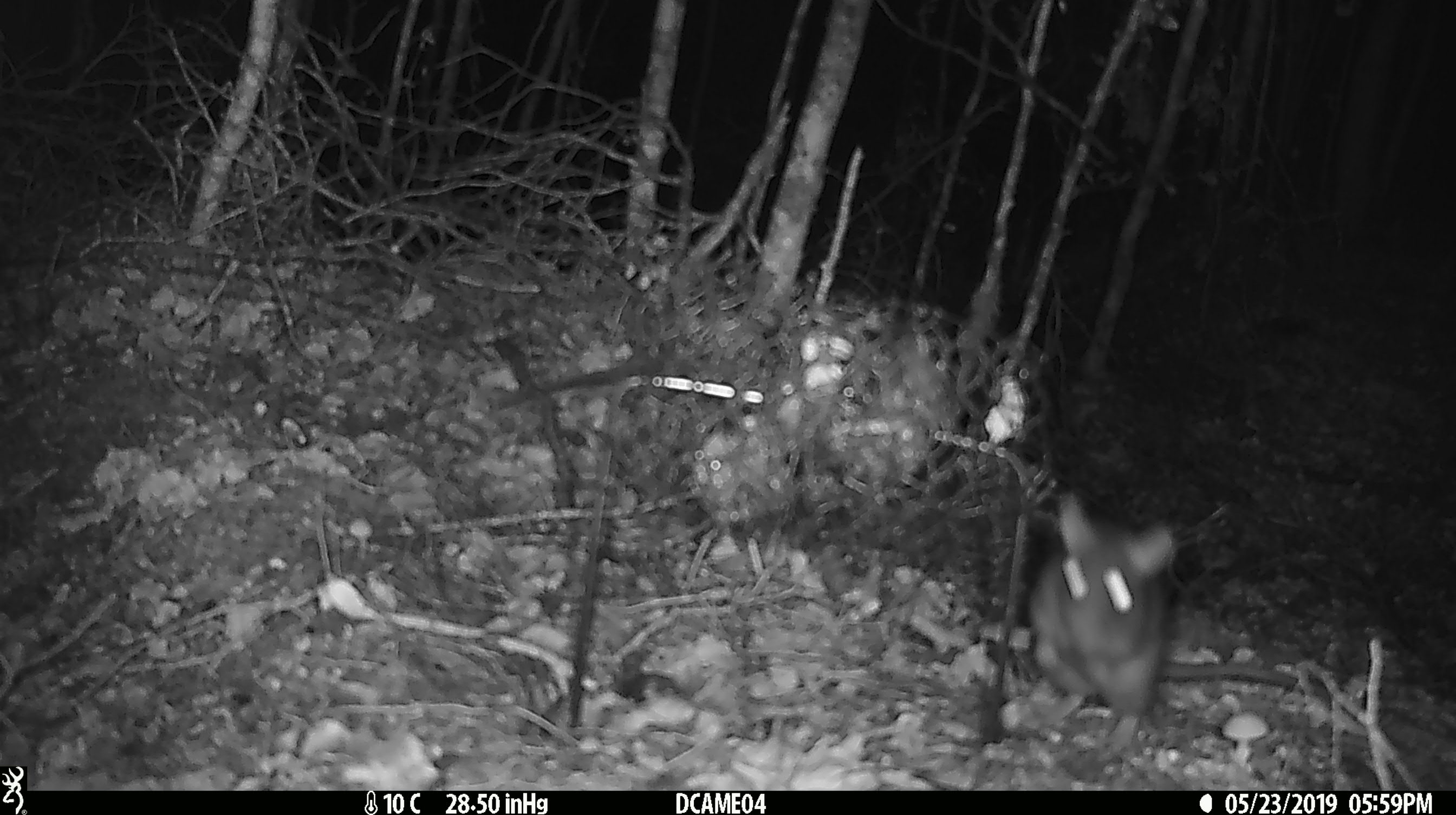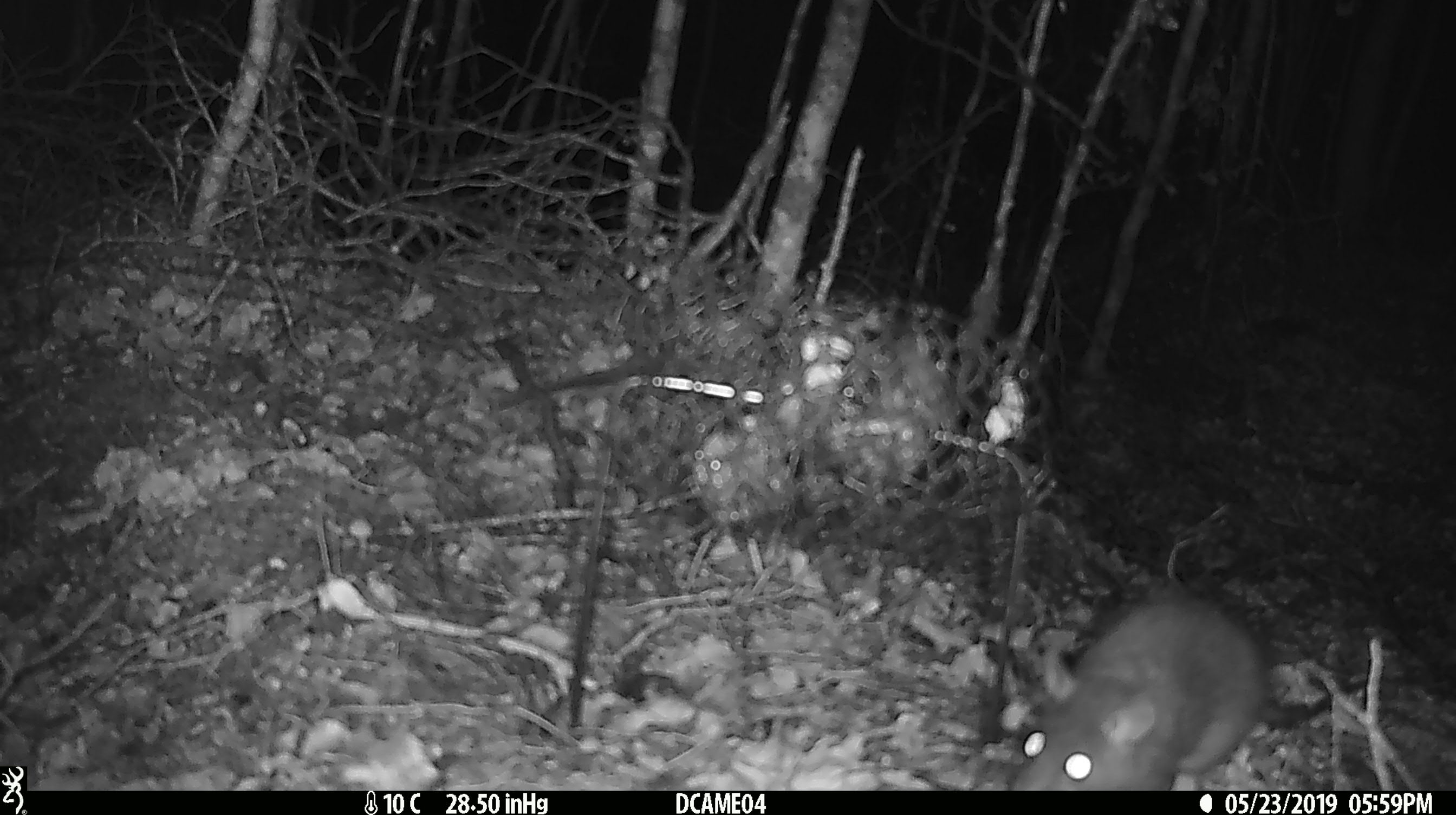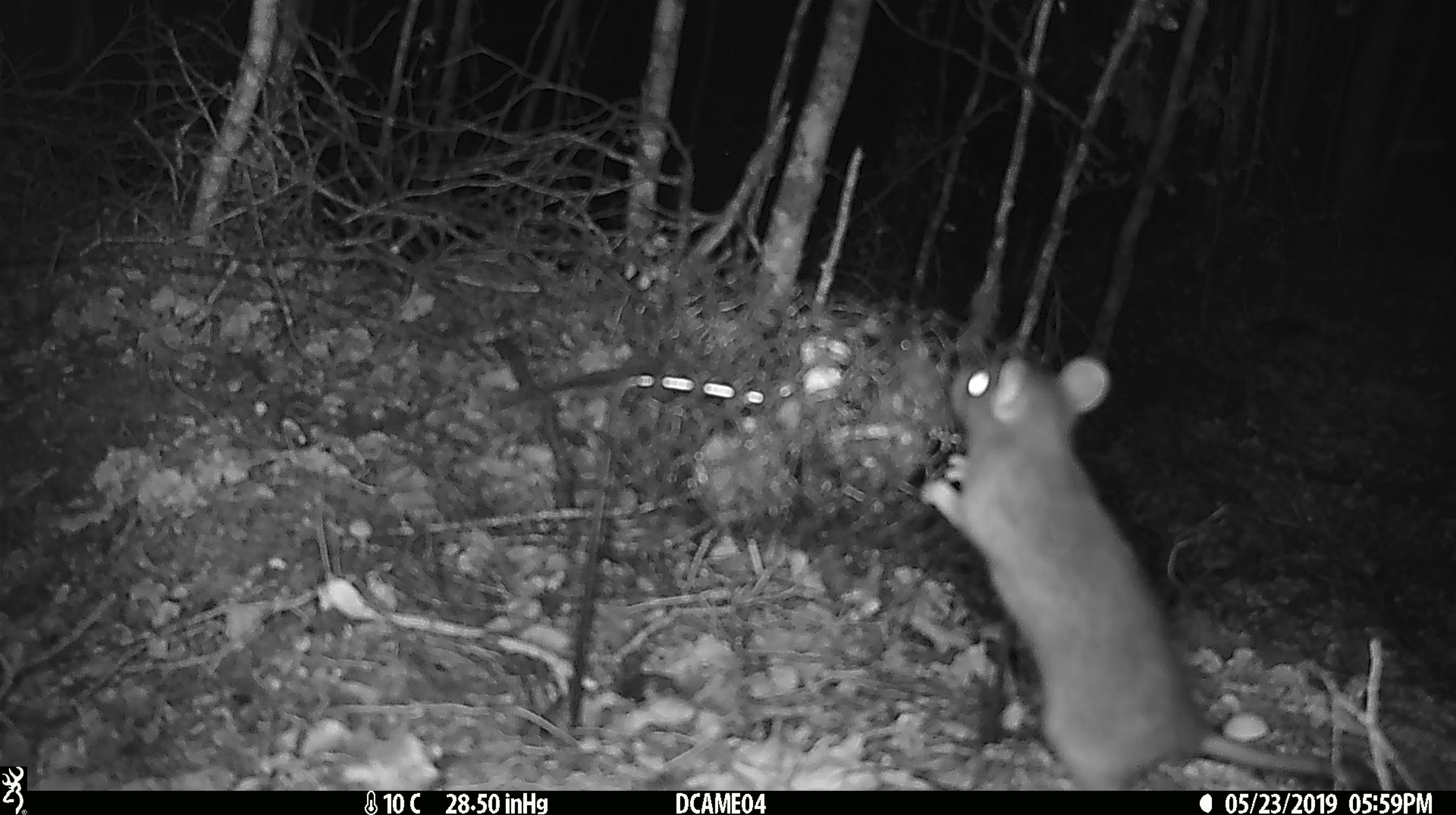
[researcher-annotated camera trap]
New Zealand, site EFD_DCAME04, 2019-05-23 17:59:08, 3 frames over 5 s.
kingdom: Animalia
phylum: Chordata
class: Mammalia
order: Rodentia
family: Muridae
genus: Rattus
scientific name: Rattus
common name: rat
Rat (Rattus).